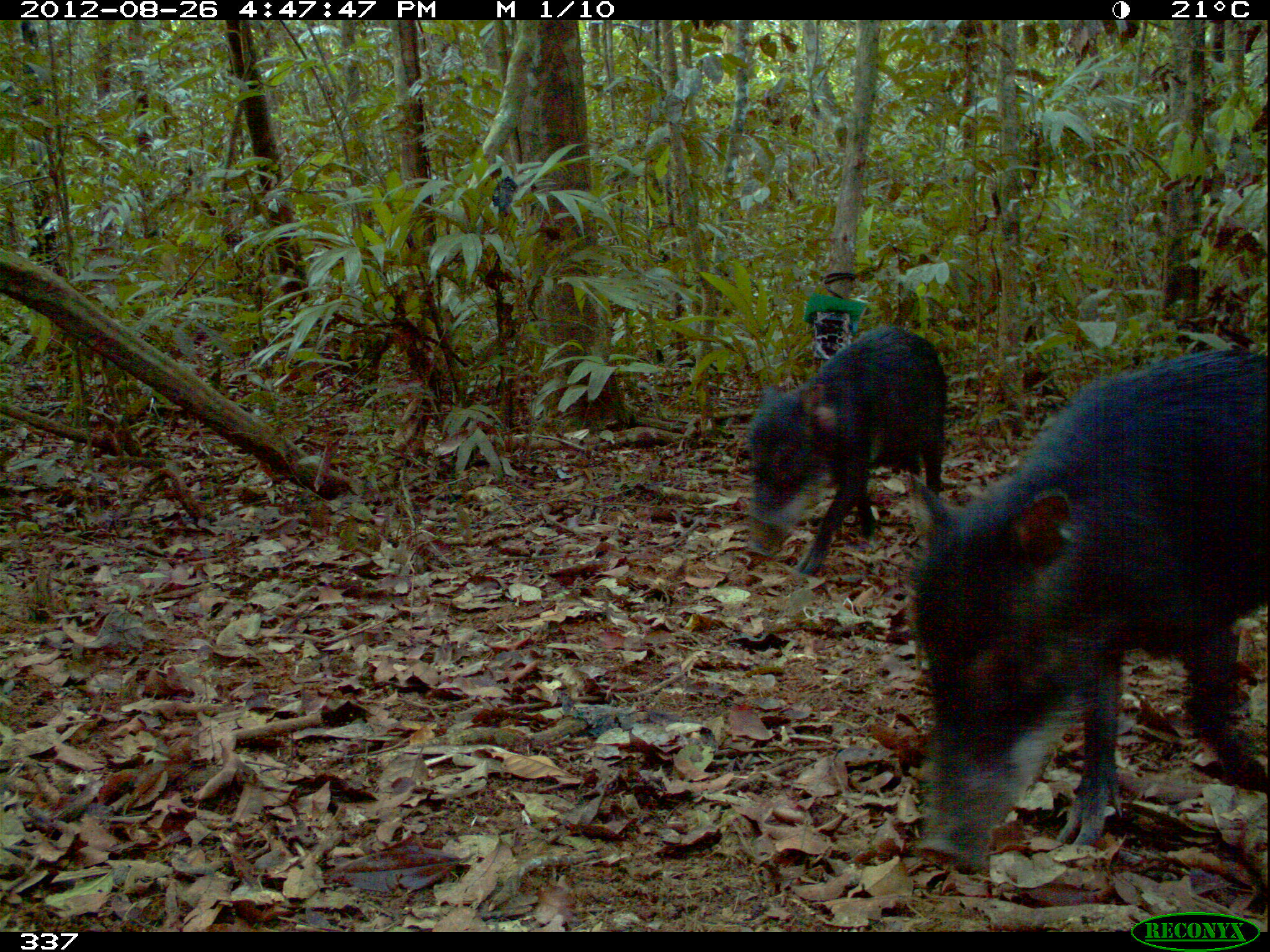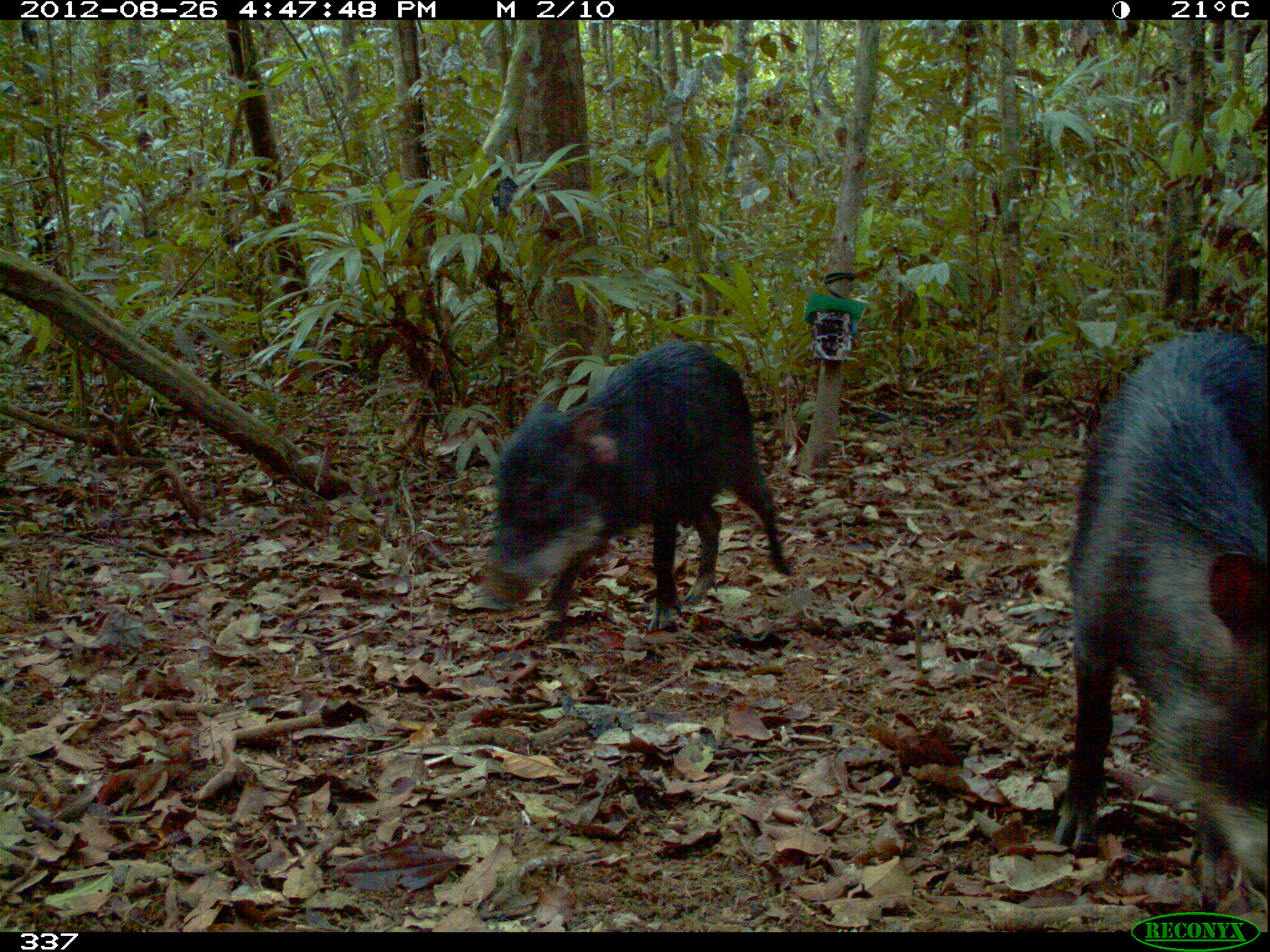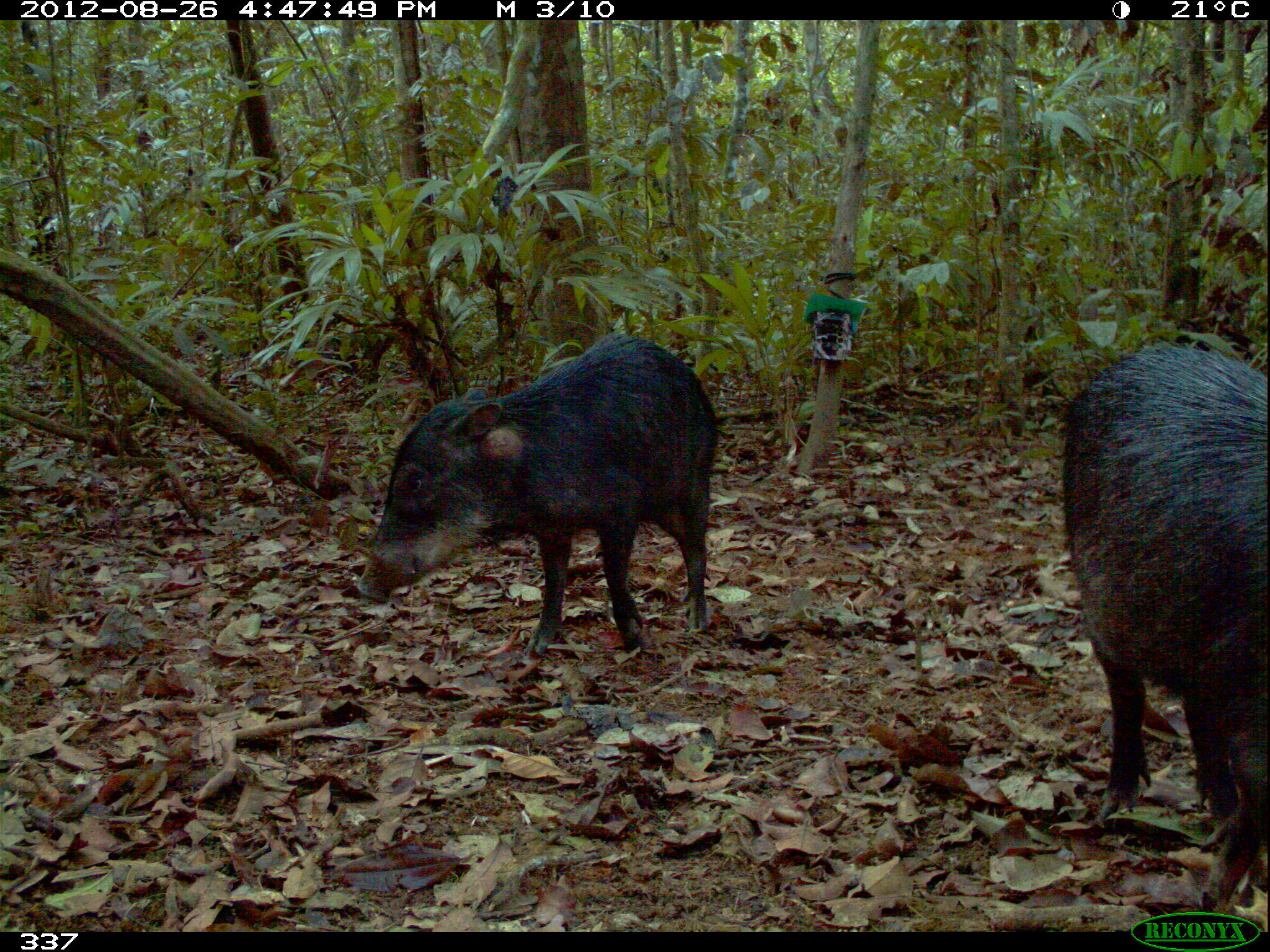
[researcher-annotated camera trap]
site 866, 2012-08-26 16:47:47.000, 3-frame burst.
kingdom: Animalia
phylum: Chordata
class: Mammalia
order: Artiodactyla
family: Tayassuidae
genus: Tayassu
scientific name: Tayassu pecari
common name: white-lipped peccary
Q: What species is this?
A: Tayassu pecari (white-lipped peccary).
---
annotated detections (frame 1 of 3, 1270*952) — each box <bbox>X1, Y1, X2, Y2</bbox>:
tayassu pecari: <bbox>905, 347, 1266, 876</bbox>; <bbox>743, 324, 947, 577</bbox>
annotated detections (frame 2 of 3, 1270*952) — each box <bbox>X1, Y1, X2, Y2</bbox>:
tayassu pecari: <bbox>1050, 325, 1270, 894</bbox>; <bbox>473, 338, 794, 643</bbox>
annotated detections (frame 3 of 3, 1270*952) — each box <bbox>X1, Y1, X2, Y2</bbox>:
tayassu pecari: <bbox>1061, 343, 1269, 918</bbox>; <bbox>354, 333, 719, 660</bbox>